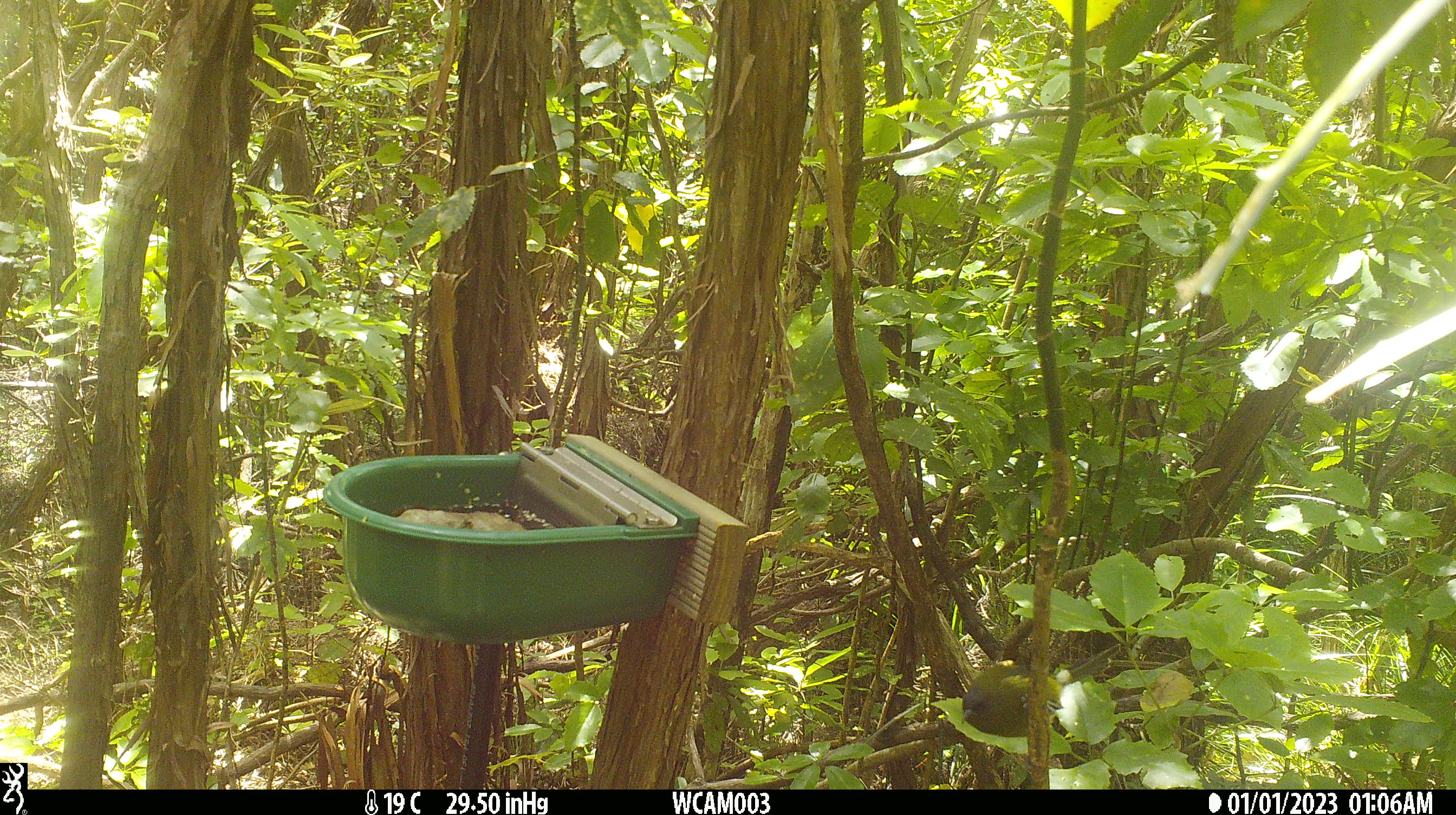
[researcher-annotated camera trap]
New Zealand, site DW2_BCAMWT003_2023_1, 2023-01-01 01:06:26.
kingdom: Animalia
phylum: Chordata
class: Aves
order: Passeriformes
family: Meliphagidae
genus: Anthornis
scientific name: Anthornis melanura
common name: new zealand bellbird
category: bellbird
Bellbird (new zealand bellbird) (Anthornis melanura).